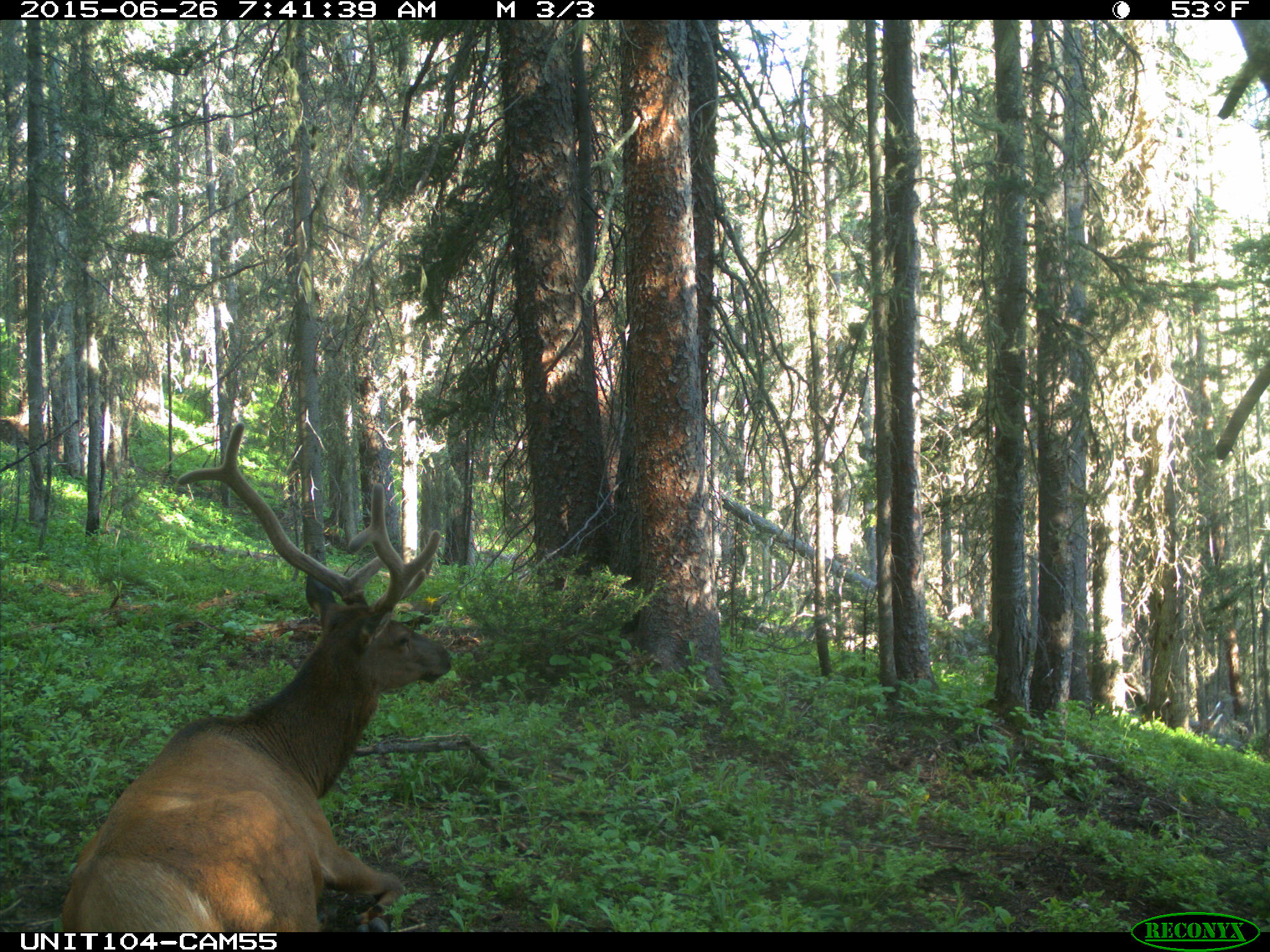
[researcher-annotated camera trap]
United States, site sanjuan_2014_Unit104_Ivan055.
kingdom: Animalia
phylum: Chordata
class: Mammalia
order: Artiodactyla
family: Cervidae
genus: Cervus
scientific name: Cervus elaphus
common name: red deer